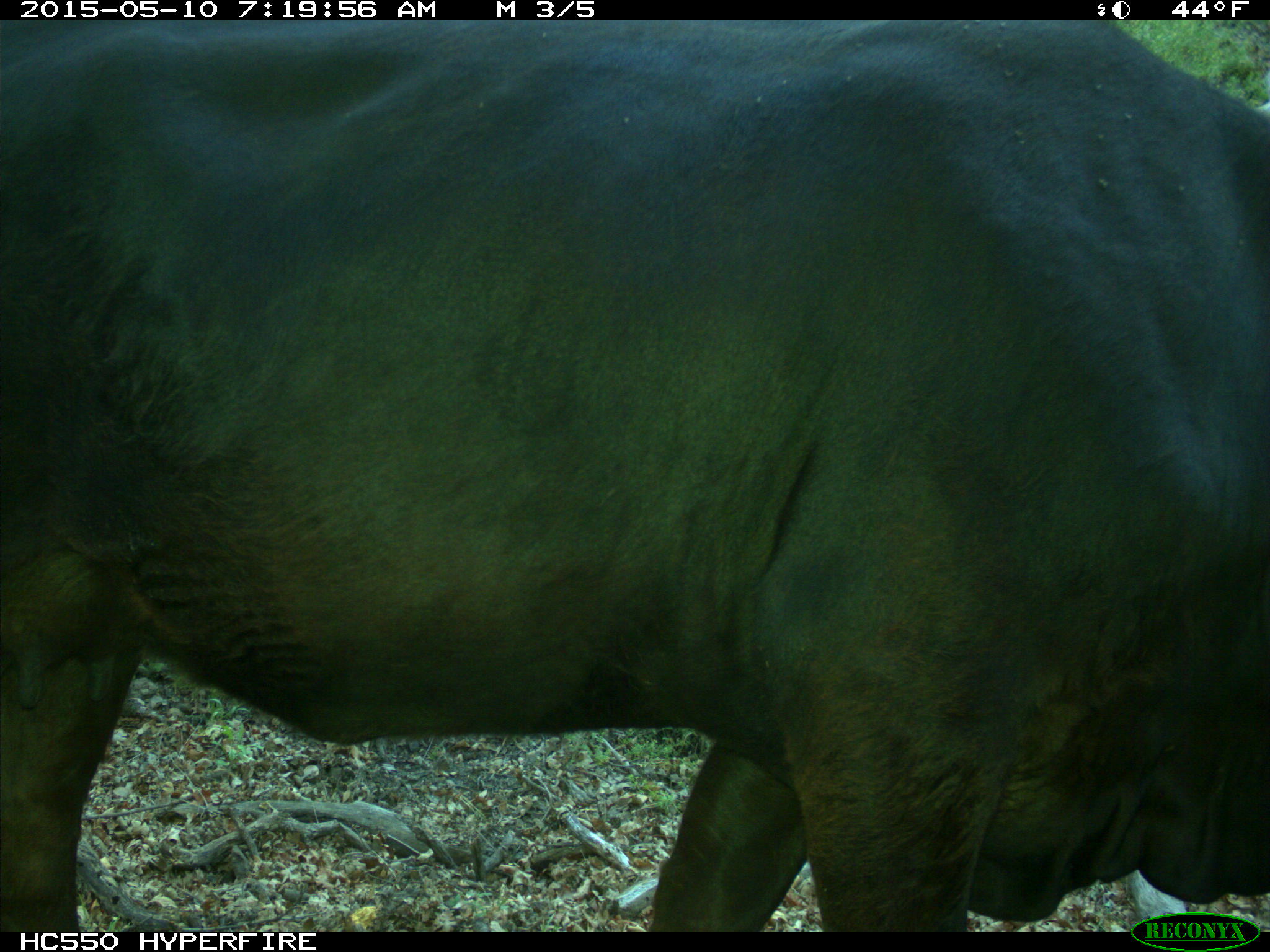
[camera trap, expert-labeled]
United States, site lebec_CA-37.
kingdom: Animalia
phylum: Chordata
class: Mammalia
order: Artiodactyla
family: Bovidae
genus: Bos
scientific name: Bos taurus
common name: domestic cow